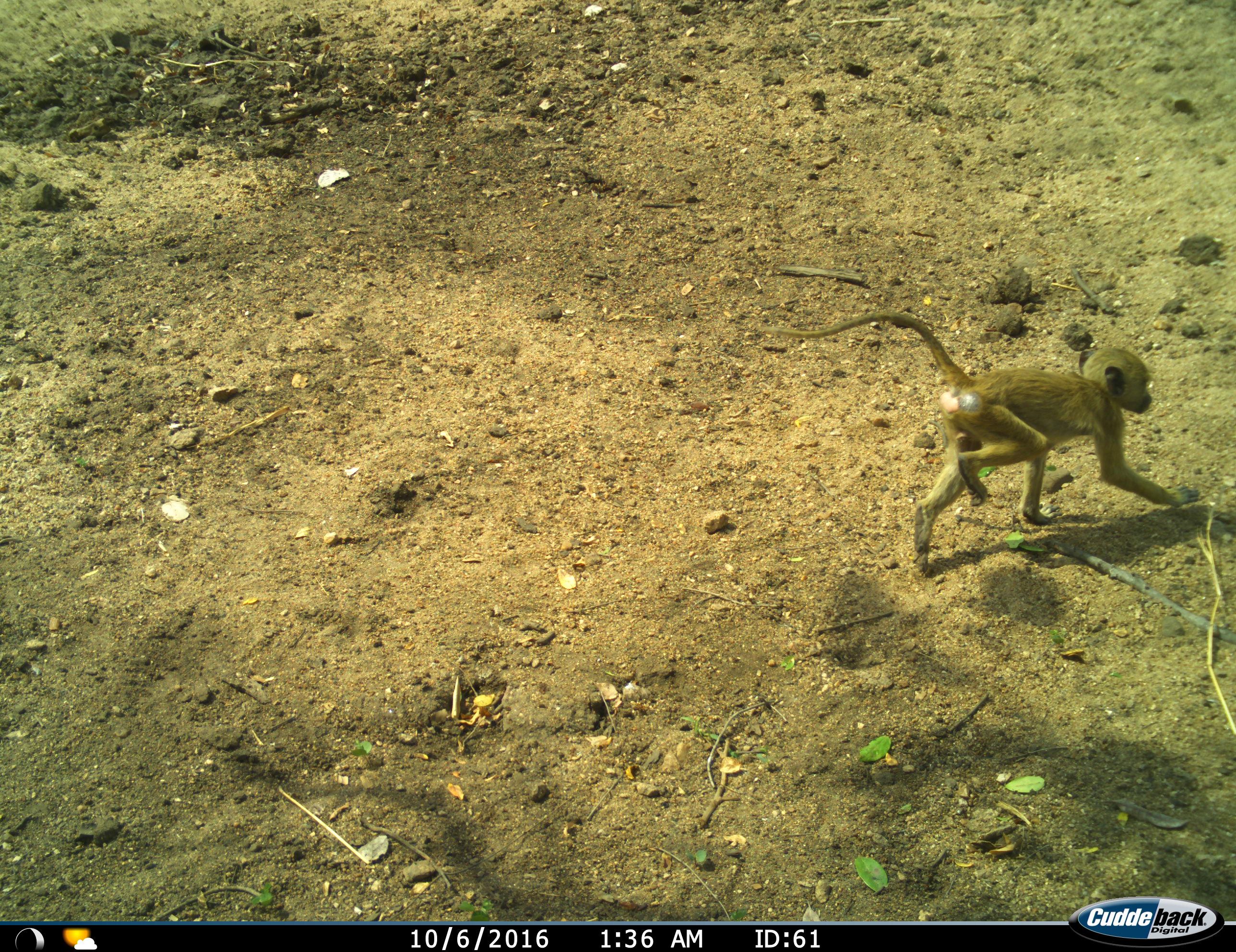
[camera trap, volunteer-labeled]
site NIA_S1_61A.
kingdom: Animalia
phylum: Chordata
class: Mammalia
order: Primates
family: Cercopithecidae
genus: Papio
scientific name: Papio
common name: baboon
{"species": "baboon (Papio)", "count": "1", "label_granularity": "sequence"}